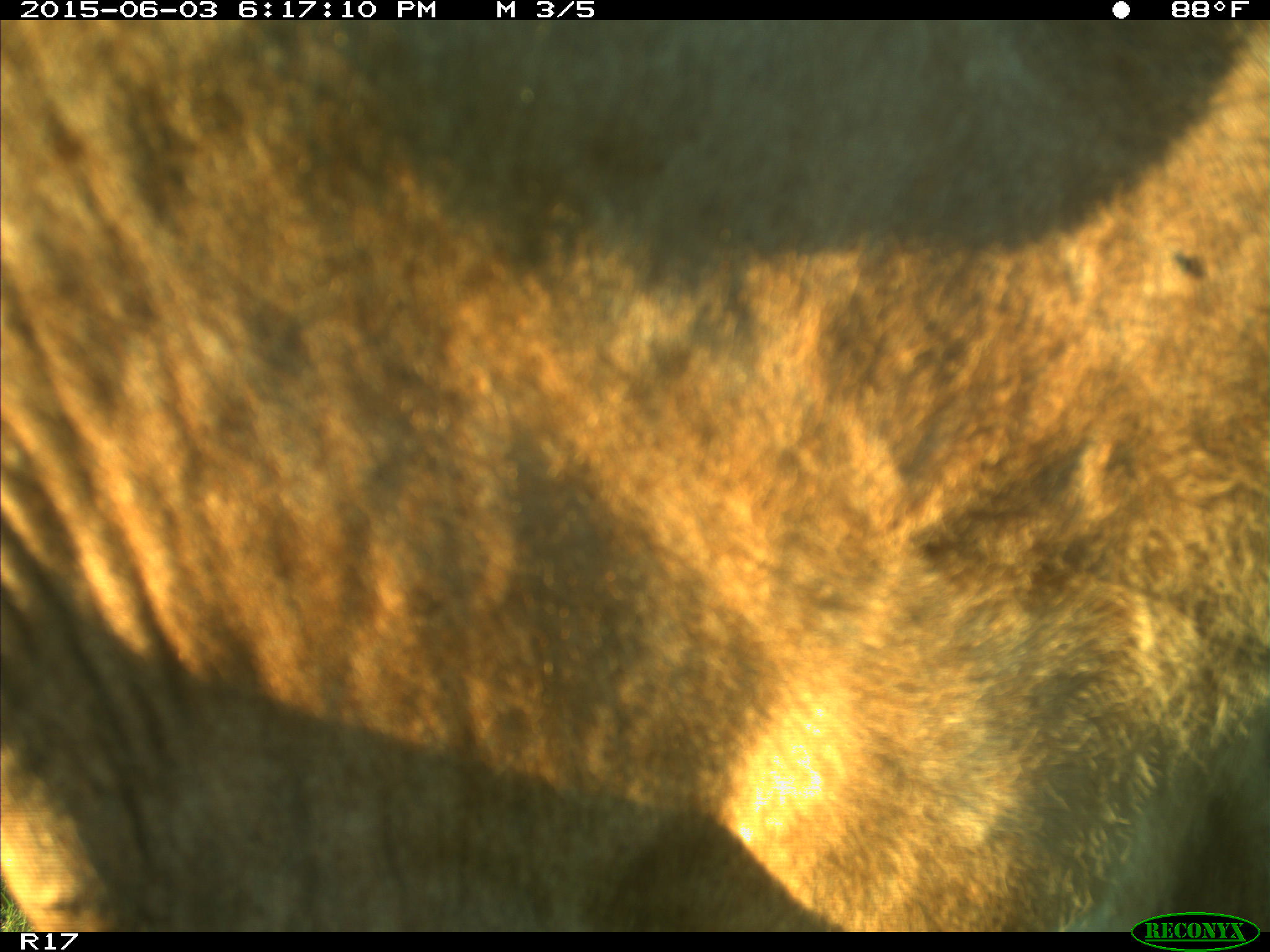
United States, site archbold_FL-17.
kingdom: Animalia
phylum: Chordata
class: Mammalia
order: Artiodactyla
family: Bovidae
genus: Bos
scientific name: Bos taurus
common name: domestic cow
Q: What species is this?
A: Bos taurus (domestic cow).